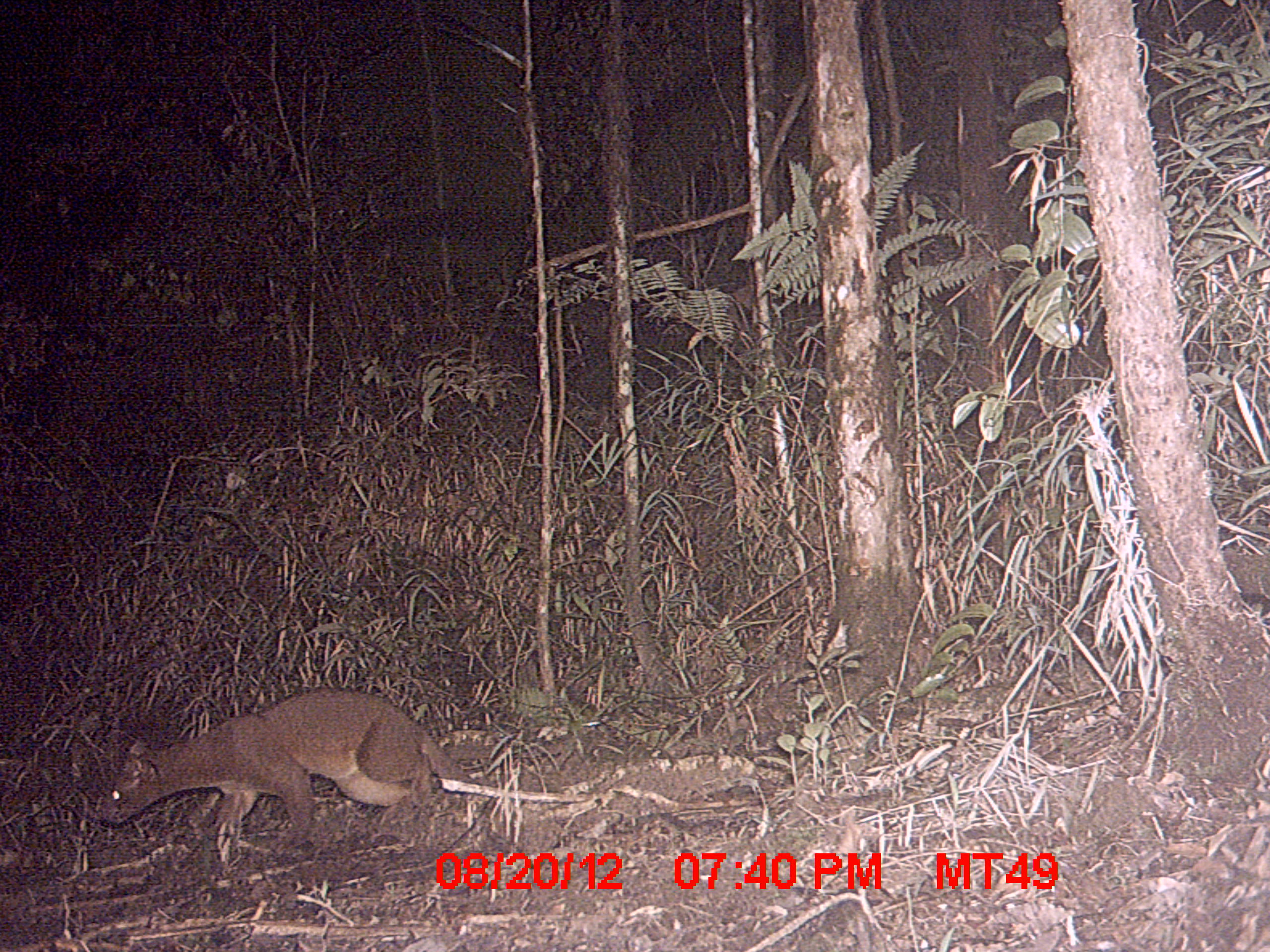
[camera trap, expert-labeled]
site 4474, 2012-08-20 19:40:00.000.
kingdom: Animalia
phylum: Chordata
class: Mammalia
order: Carnivora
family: Eupleridae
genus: Cryptoprocta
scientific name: Cryptoprocta ferox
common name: fossa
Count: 1.